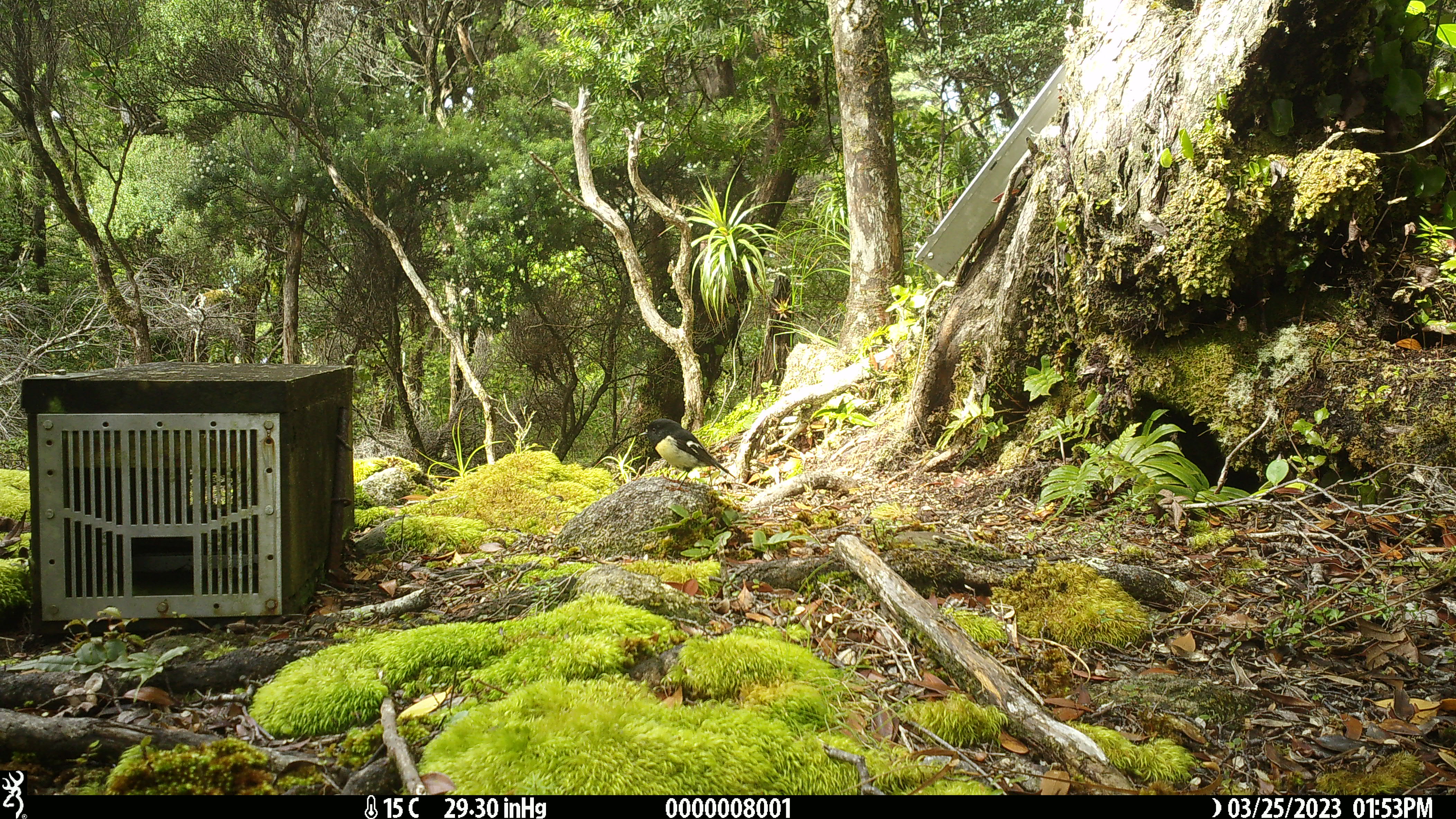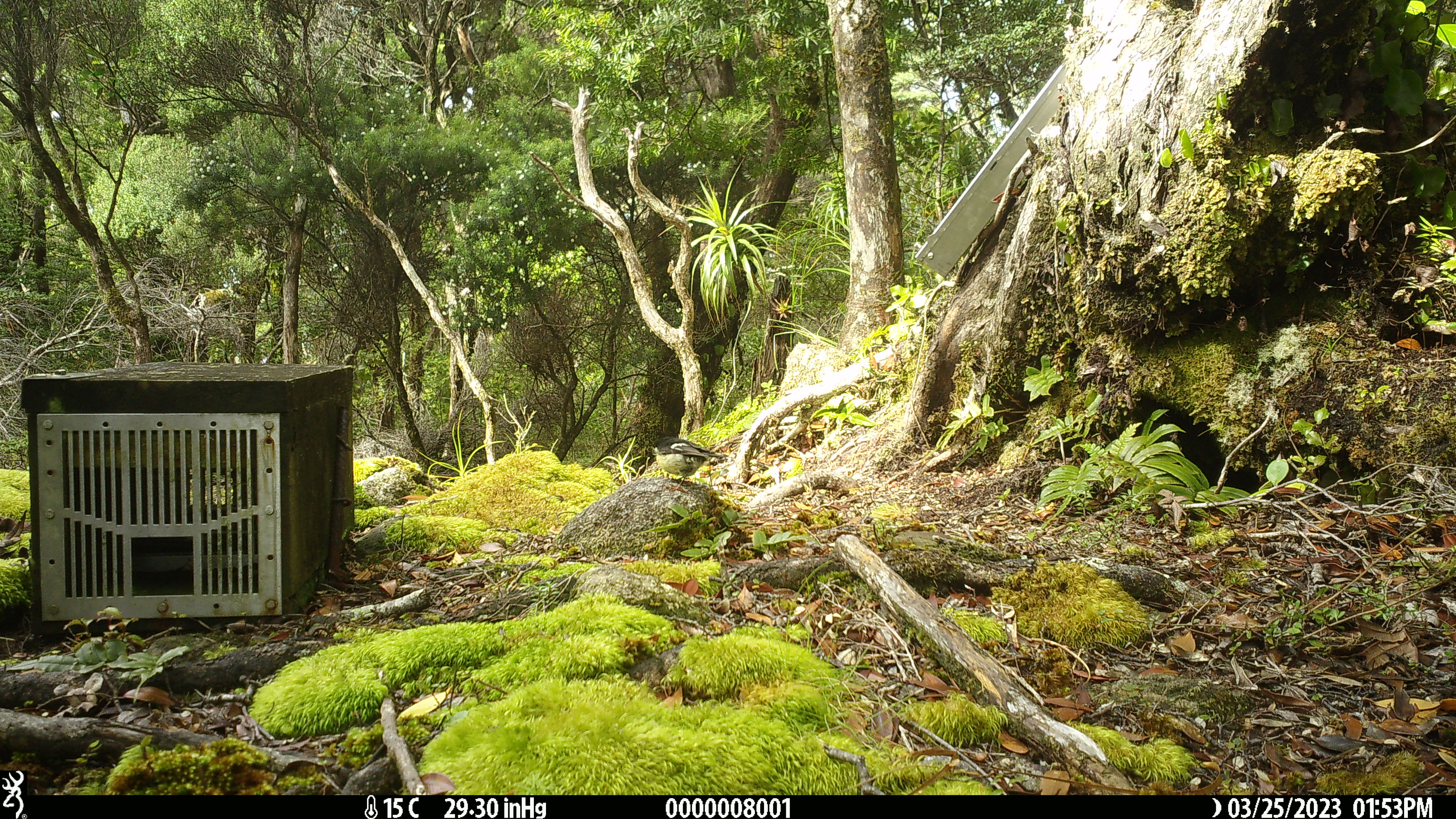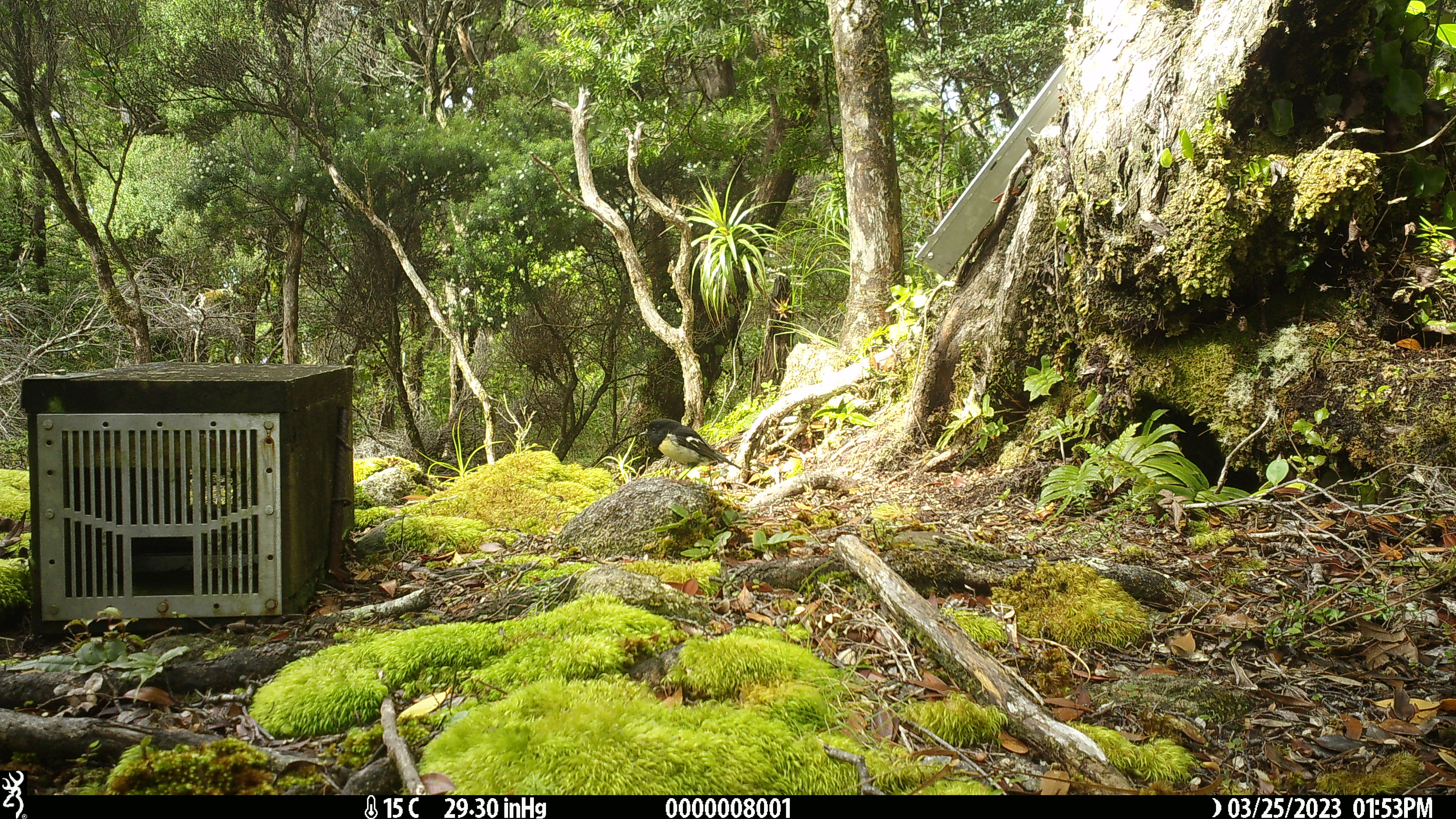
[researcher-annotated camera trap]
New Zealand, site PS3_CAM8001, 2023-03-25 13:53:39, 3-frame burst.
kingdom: Animalia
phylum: Chordata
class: Aves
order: Passeriformes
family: Petroicidae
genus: Petroica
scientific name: Petroica macrocephala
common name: tomtit